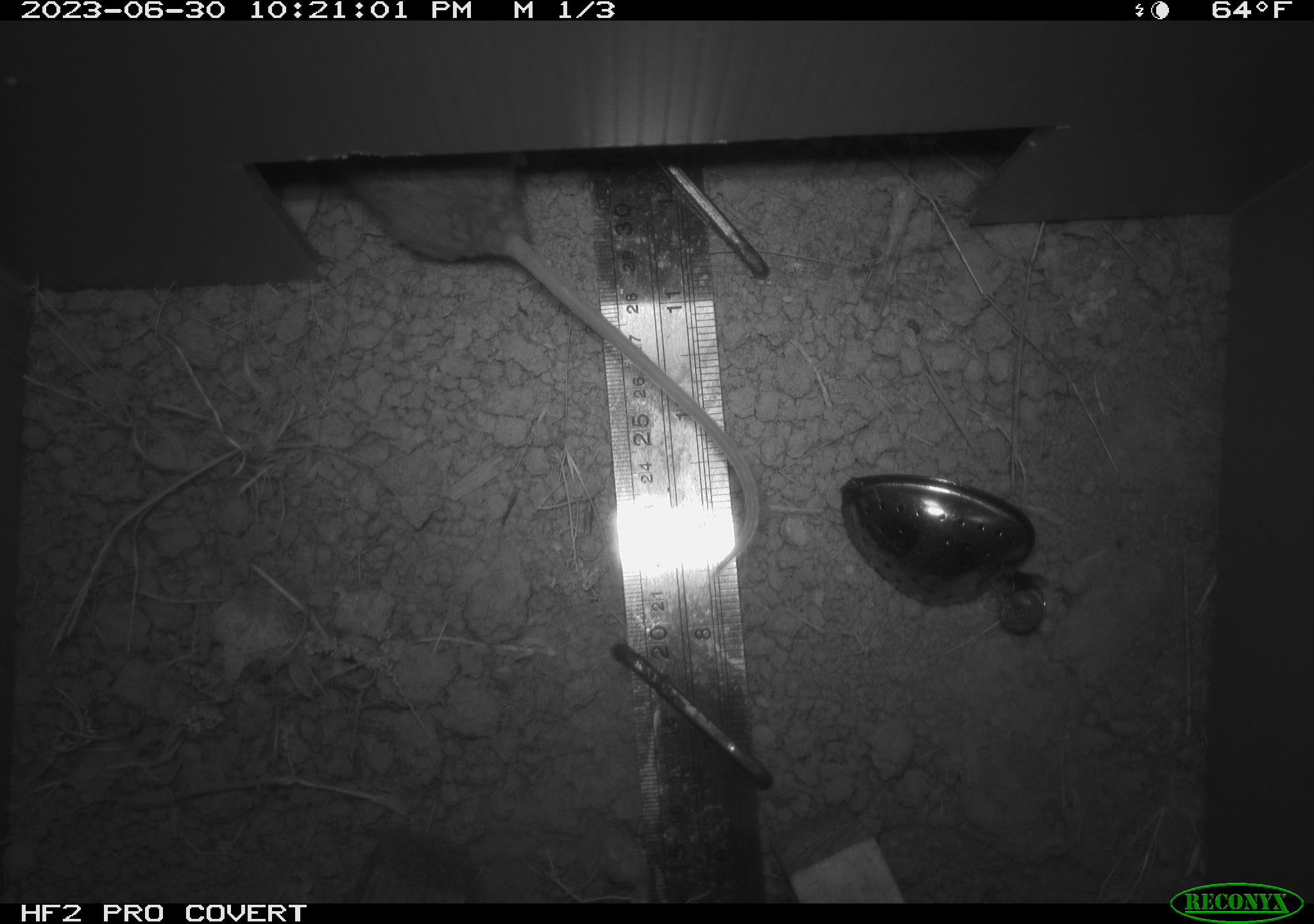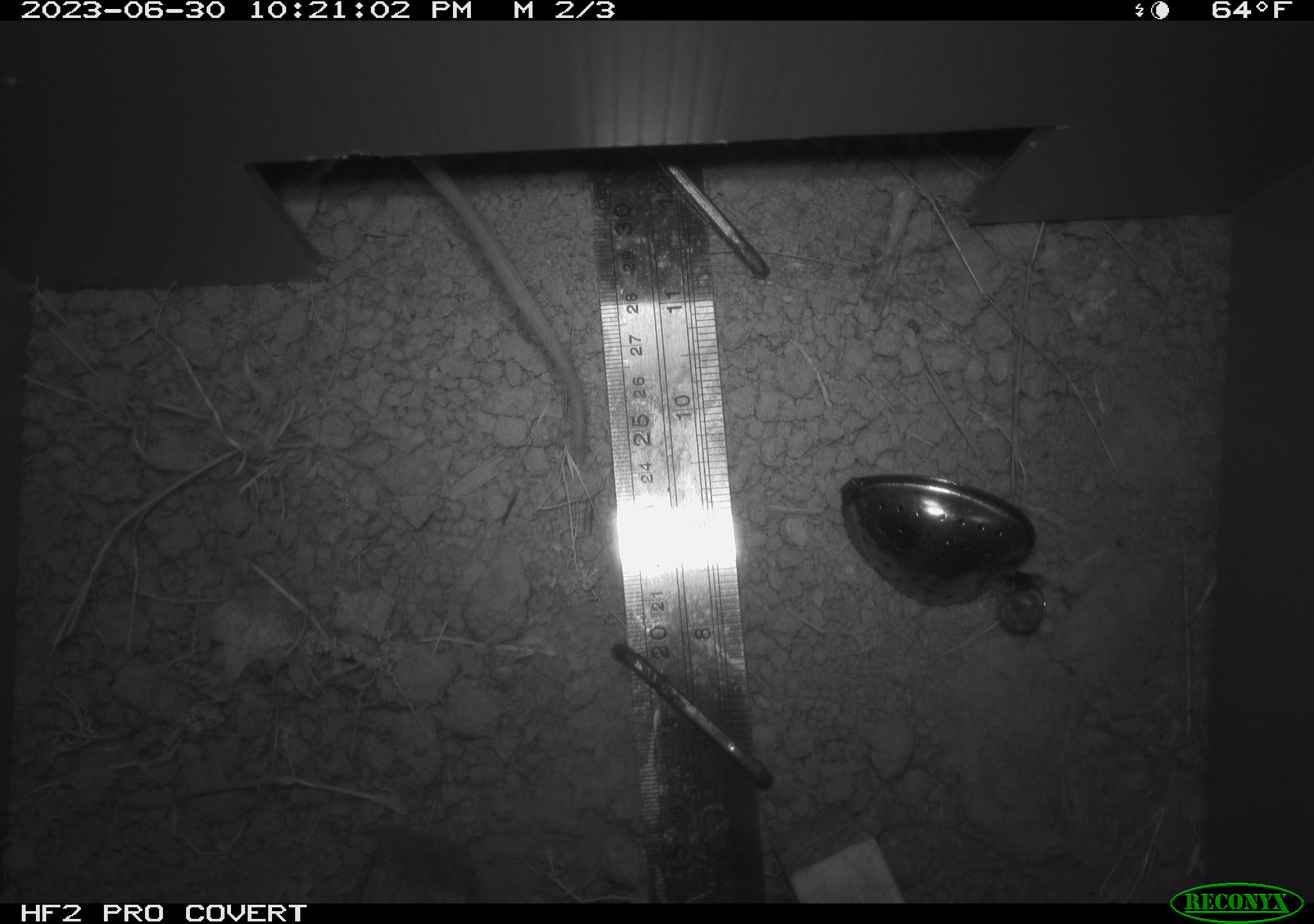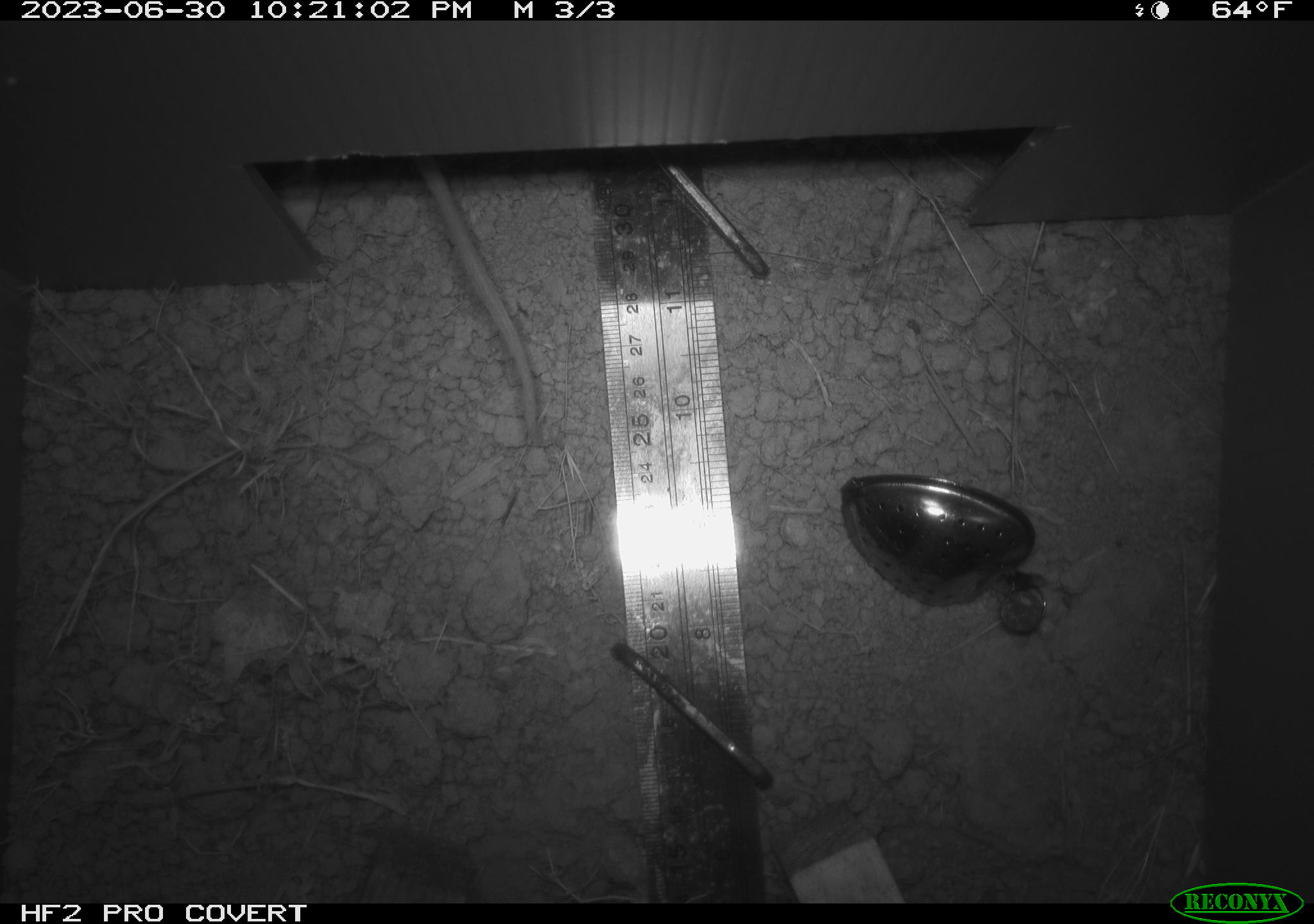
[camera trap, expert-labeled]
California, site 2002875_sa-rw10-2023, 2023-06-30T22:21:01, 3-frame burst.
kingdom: Animalia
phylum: Chordata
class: Mammalia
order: Rodentia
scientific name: Rodentia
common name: rodent